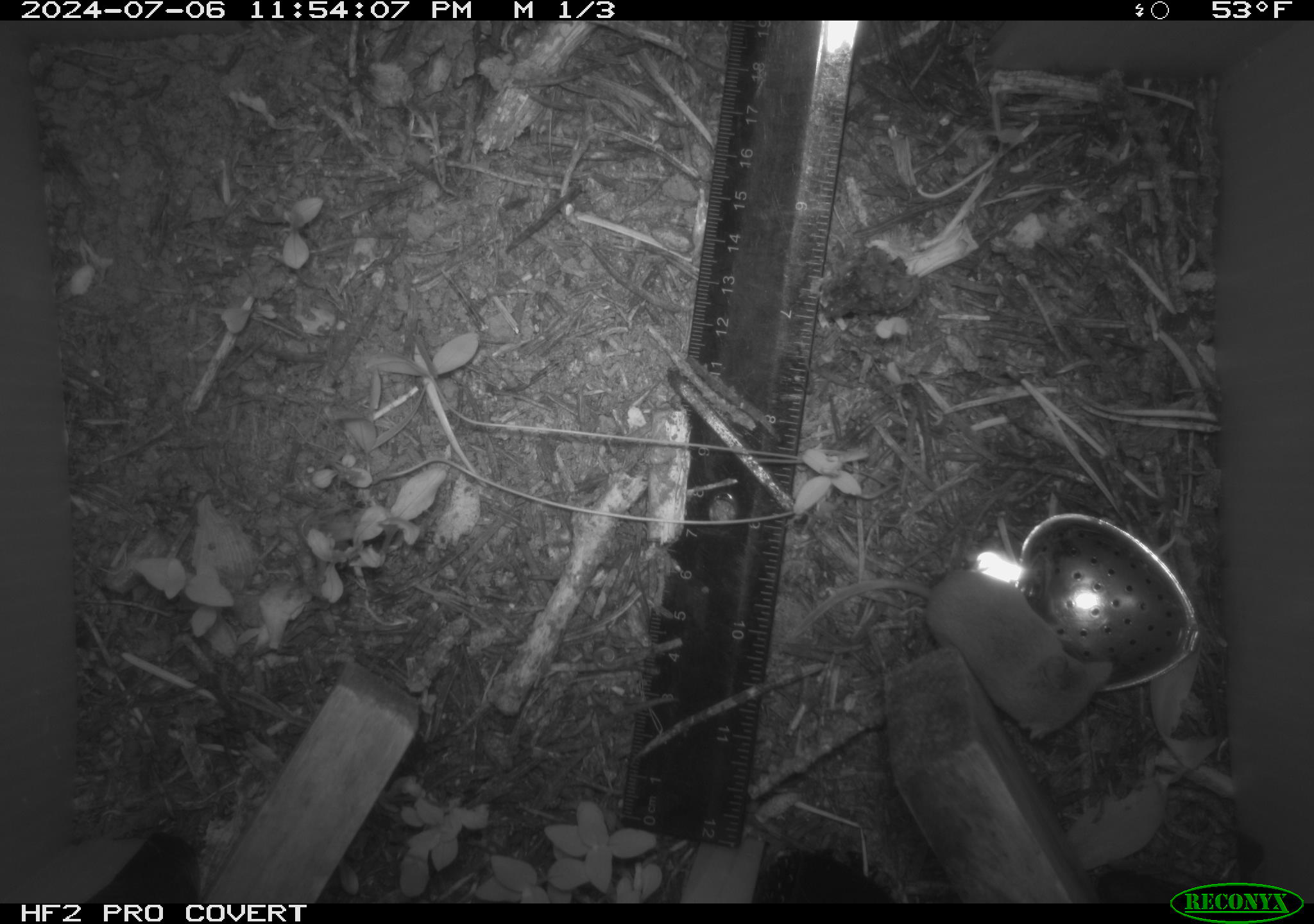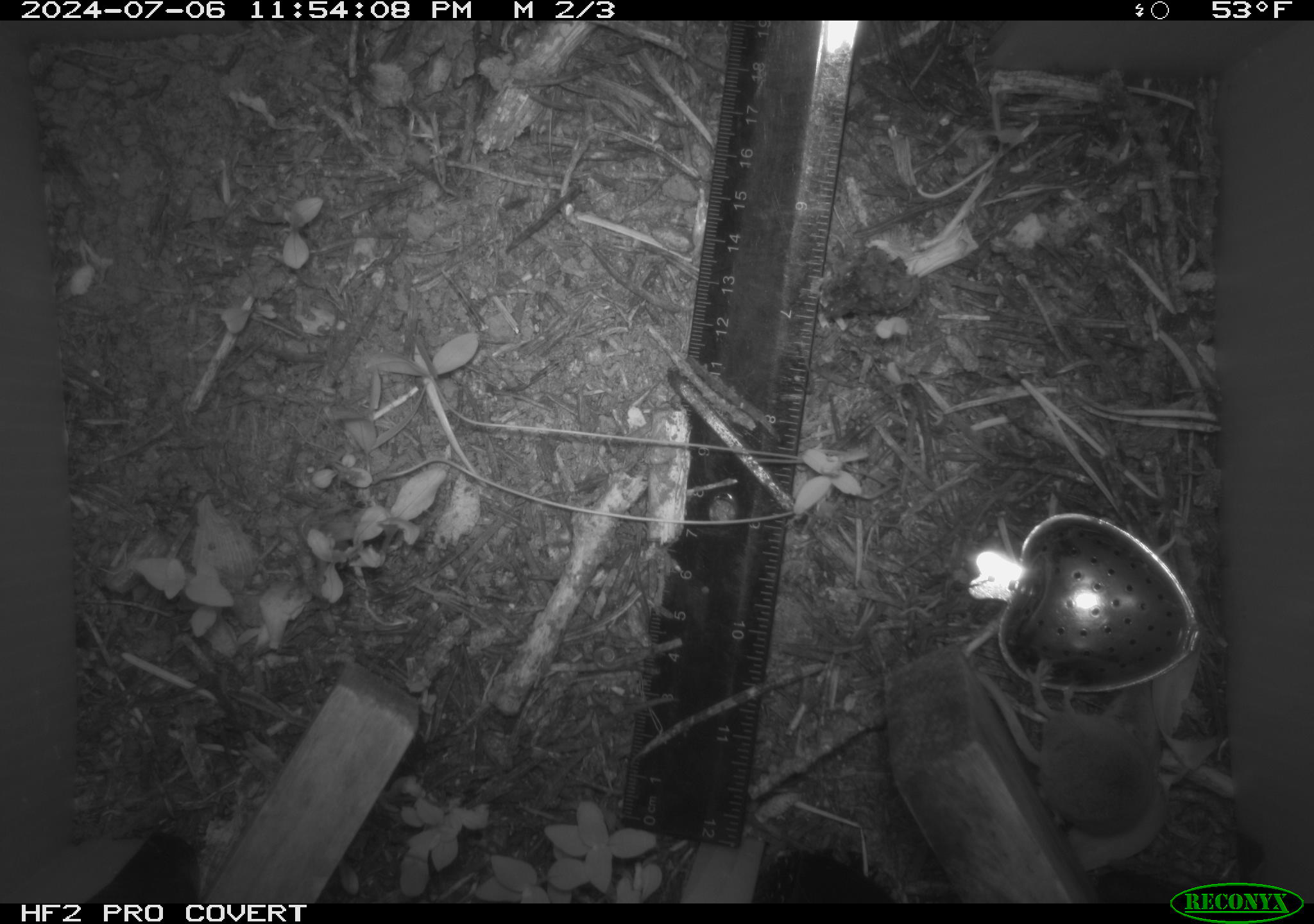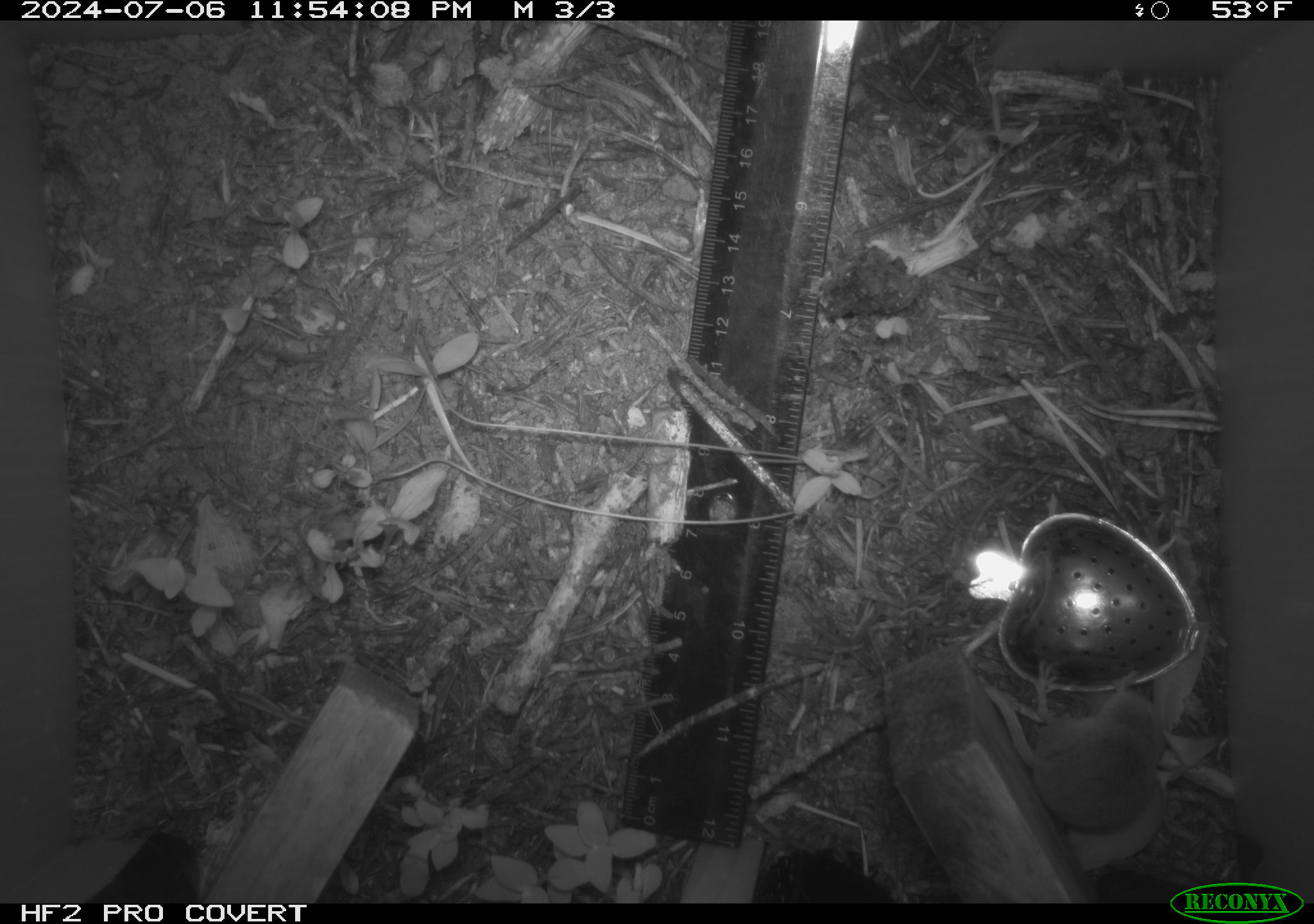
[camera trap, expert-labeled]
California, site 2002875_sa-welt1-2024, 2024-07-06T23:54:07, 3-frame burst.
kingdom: Animalia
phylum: Chordata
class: Mammalia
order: Eulipotyphla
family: Soricidae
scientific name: Soricidae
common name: shrews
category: soricidae family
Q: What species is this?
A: Soricidae family (shrews) (Soricidae).